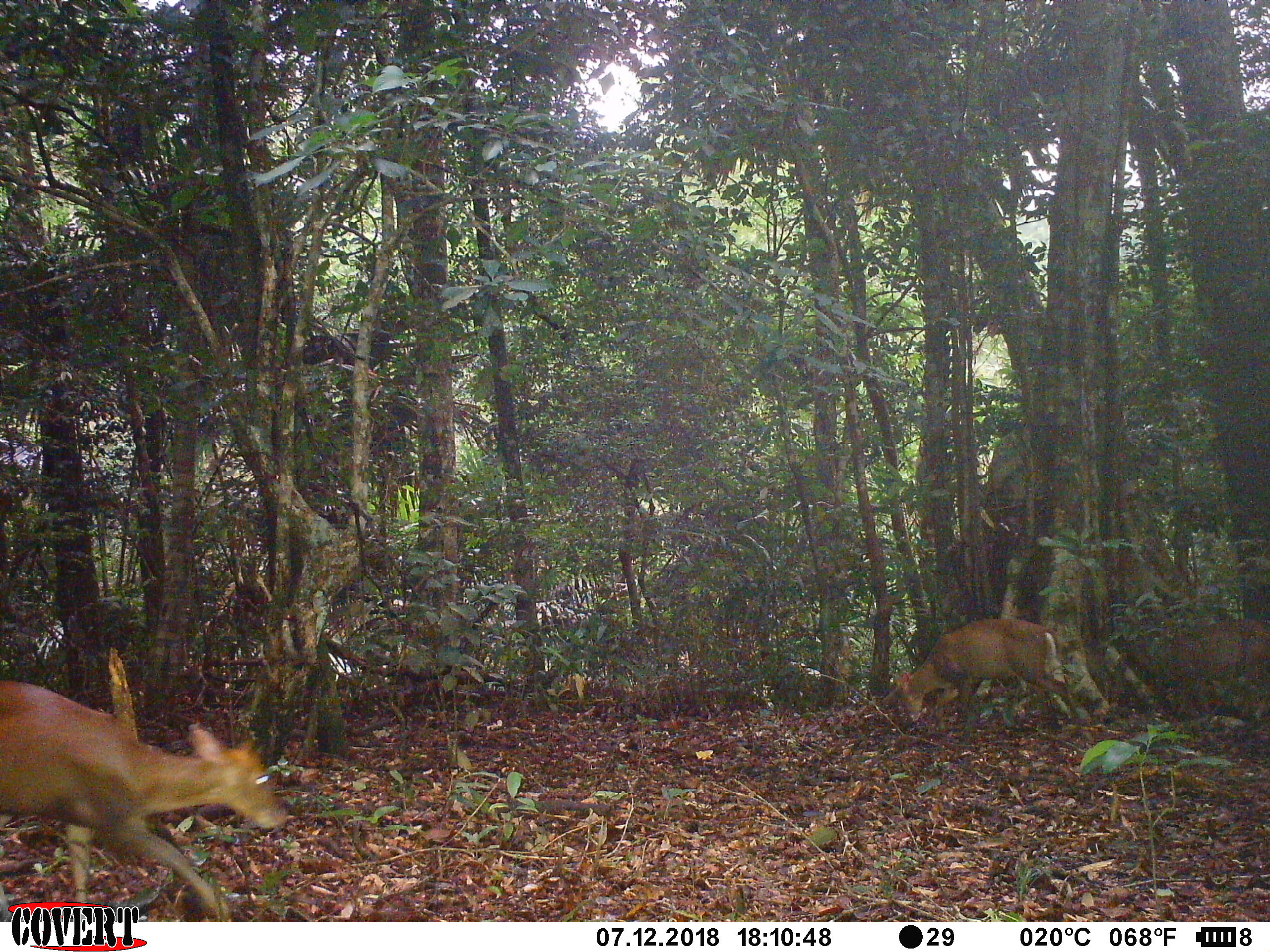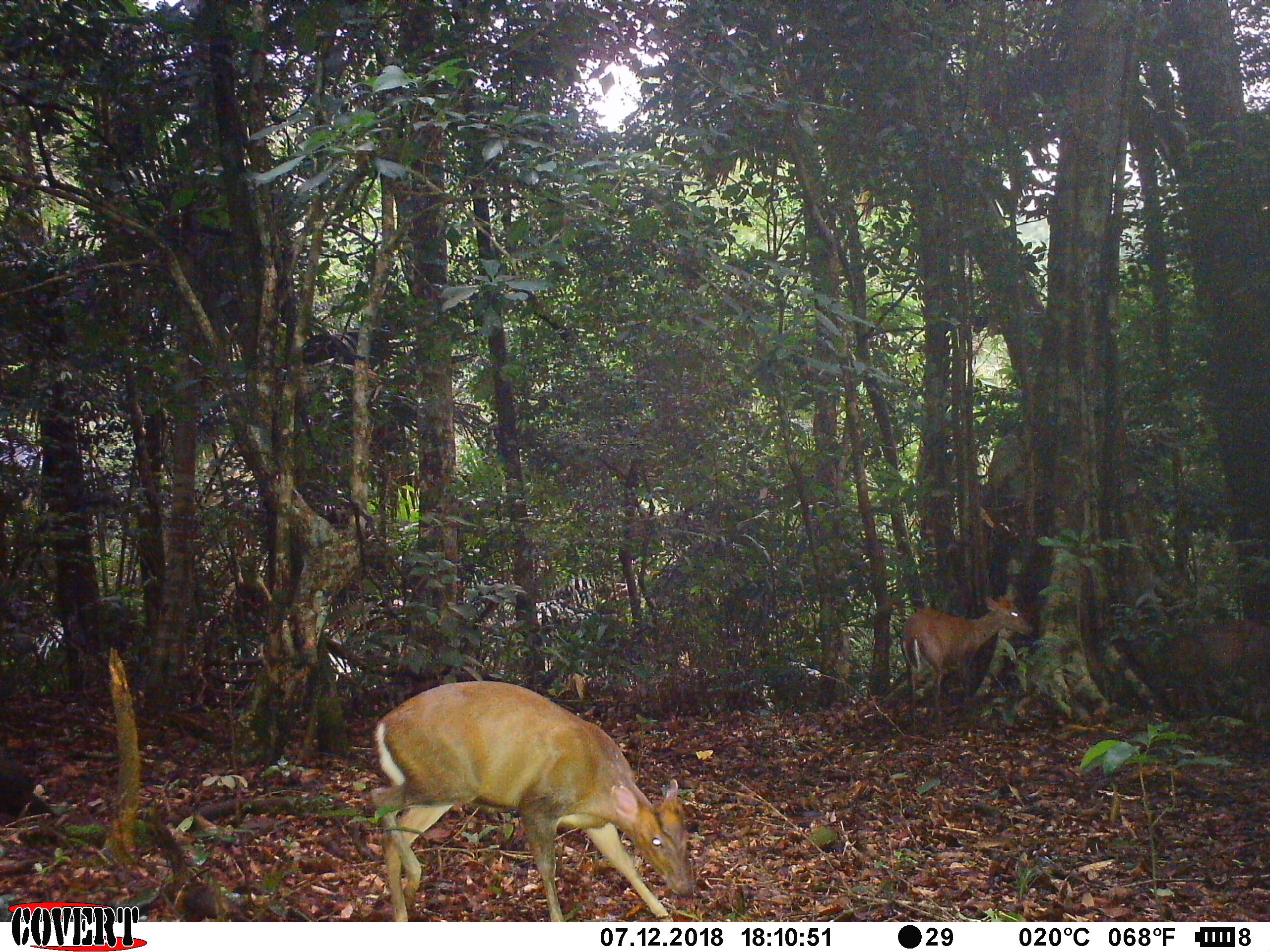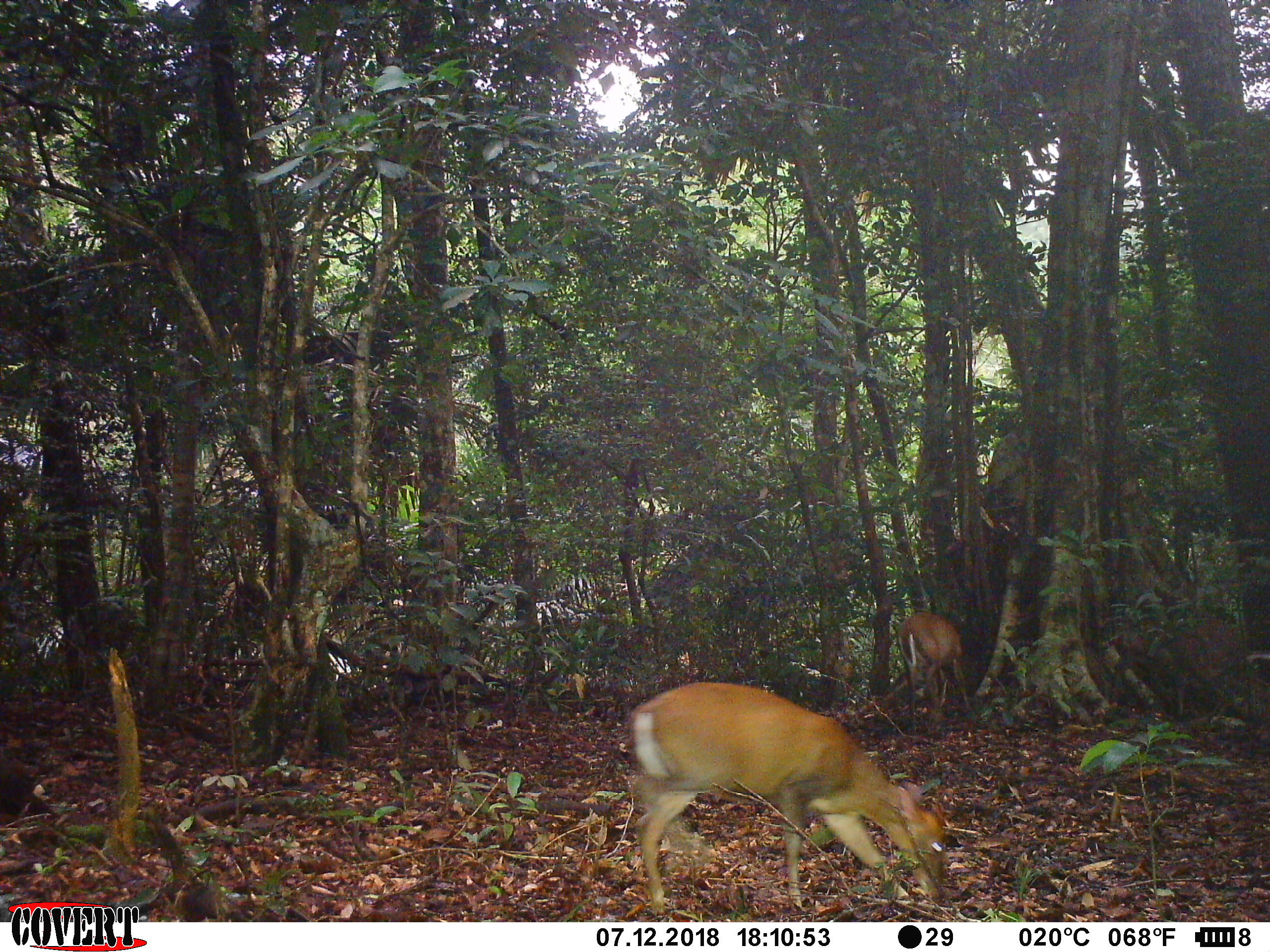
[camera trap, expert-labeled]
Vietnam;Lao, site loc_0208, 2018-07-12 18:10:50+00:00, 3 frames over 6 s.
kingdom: Animalia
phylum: Chordata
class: Mammalia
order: Artiodactyla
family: Cervidae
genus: Muntiacus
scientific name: Muntiacus rooseveltorum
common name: roosevelt's muntjac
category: roosevelts muntjac group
Roosevelts muntjac group (roosevelt's muntjac) (Muntiacus rooseveltorum). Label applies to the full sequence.